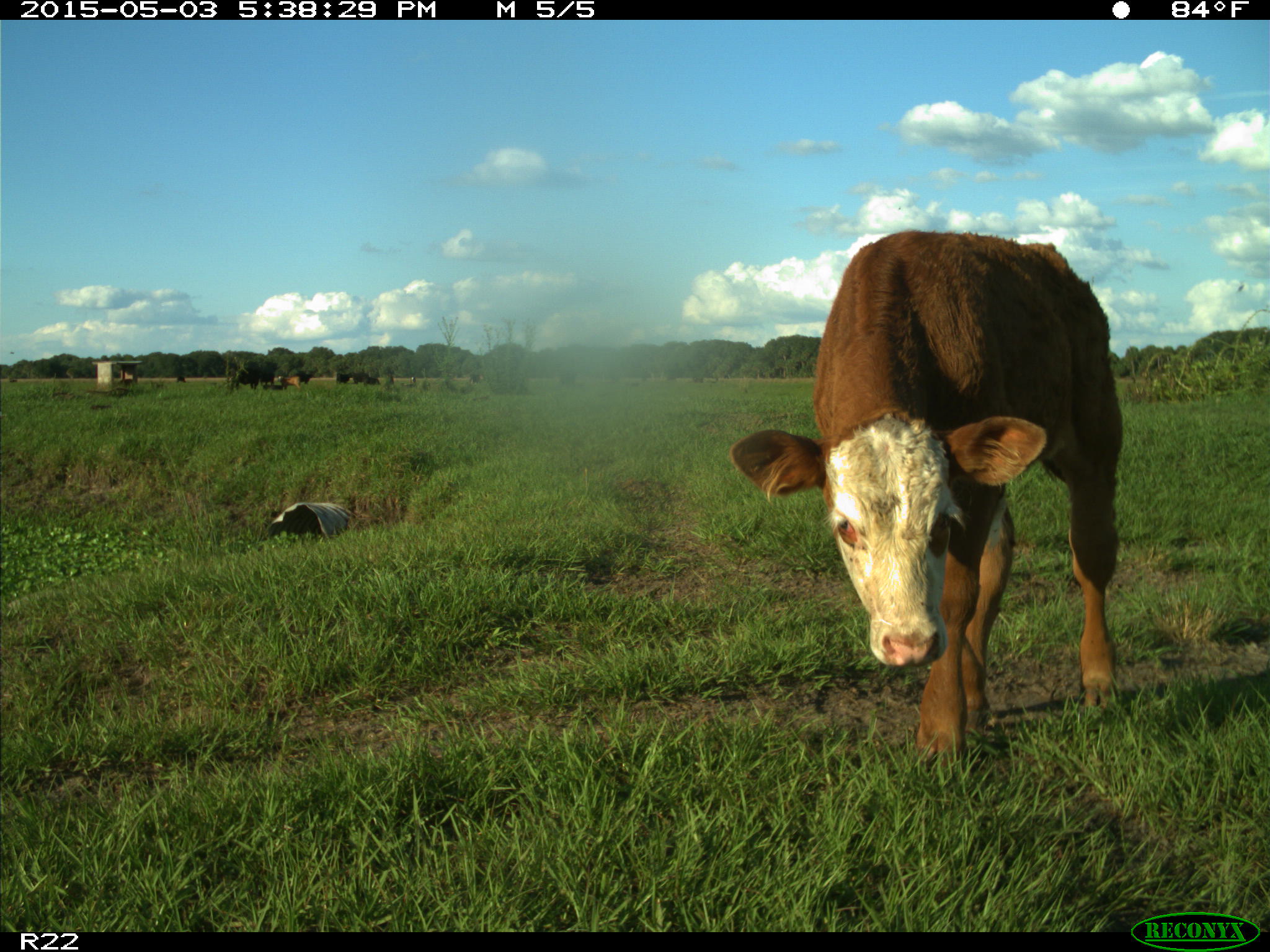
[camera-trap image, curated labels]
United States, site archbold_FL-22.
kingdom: Animalia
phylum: Chordata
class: Mammalia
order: Artiodactyla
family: Bovidae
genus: Bos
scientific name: Bos taurus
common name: domestic cow